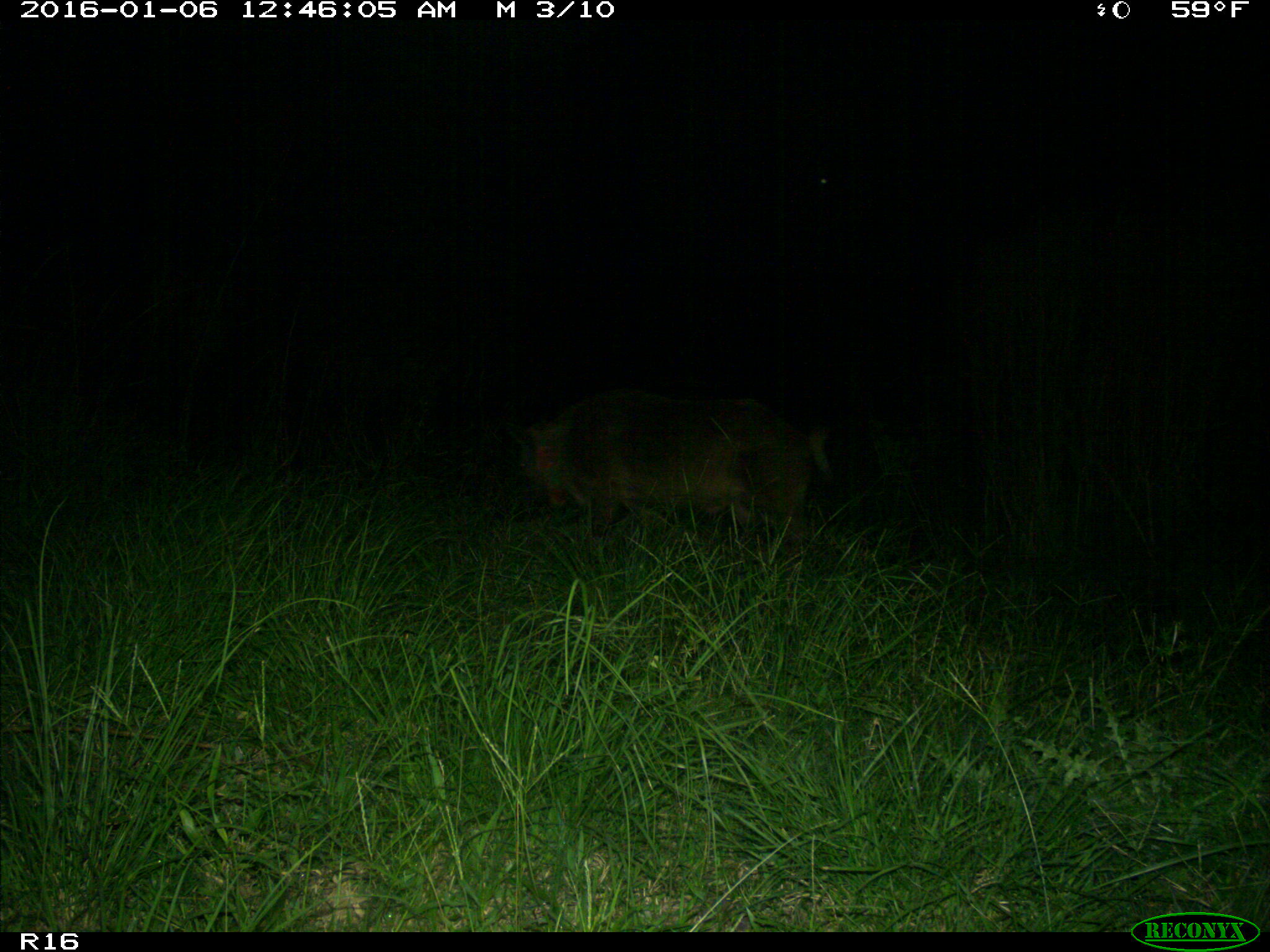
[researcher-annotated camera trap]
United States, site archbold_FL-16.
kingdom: Animalia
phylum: Chordata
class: Mammalia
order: Artiodactyla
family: Suidae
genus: Sus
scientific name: Sus scrofa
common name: wild boar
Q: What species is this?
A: Sus scrofa (wild boar).